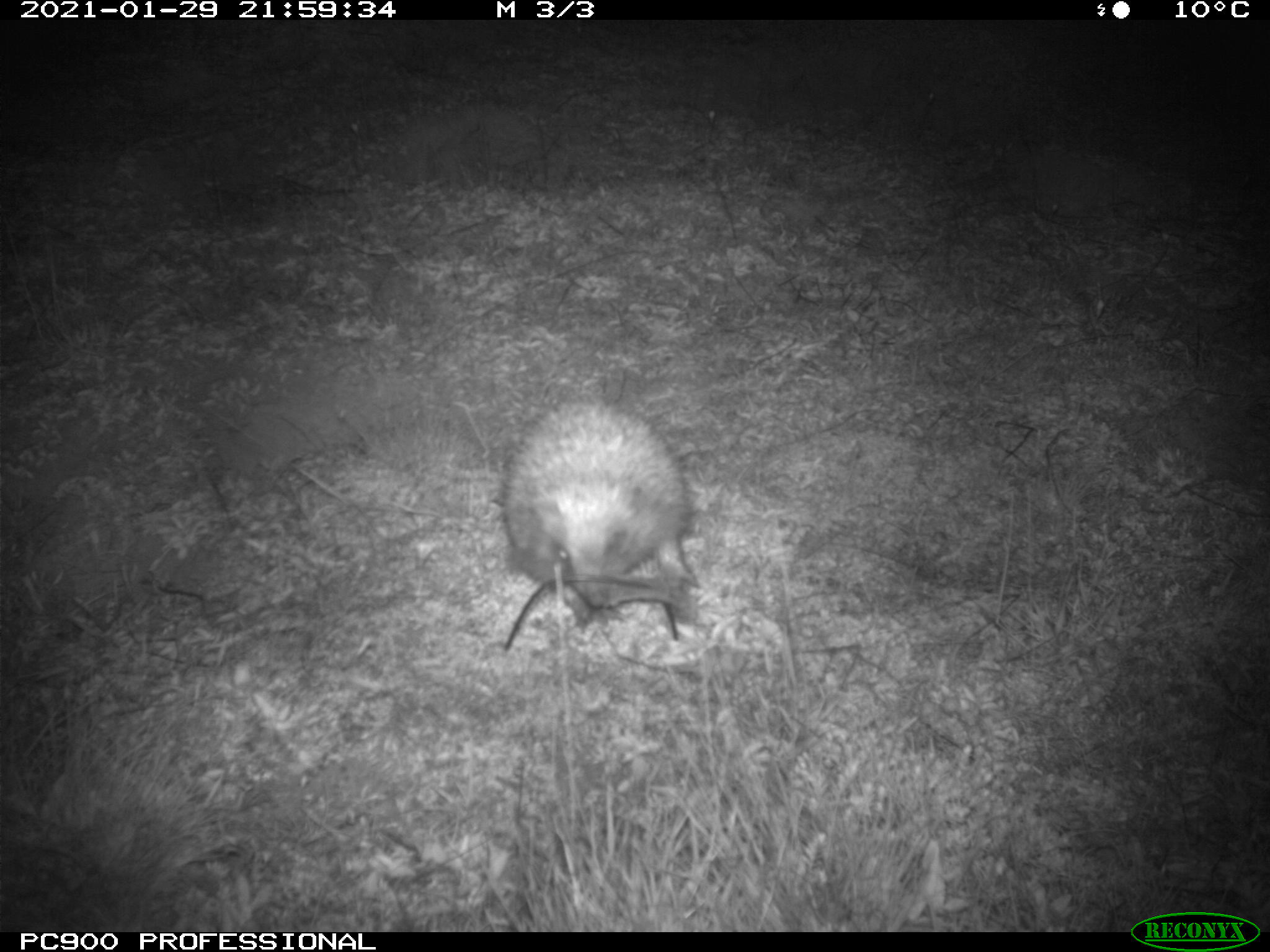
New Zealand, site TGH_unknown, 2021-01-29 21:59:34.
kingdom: Animalia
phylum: Chordata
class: Mammalia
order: Eulipotyphla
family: Erinaceidae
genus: Erinaceus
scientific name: Erinaceus europaeus europaeus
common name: european hedgehog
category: hedgehog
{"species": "hedgehog (european hedgehog) (Erinaceus europaeus europaeus)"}